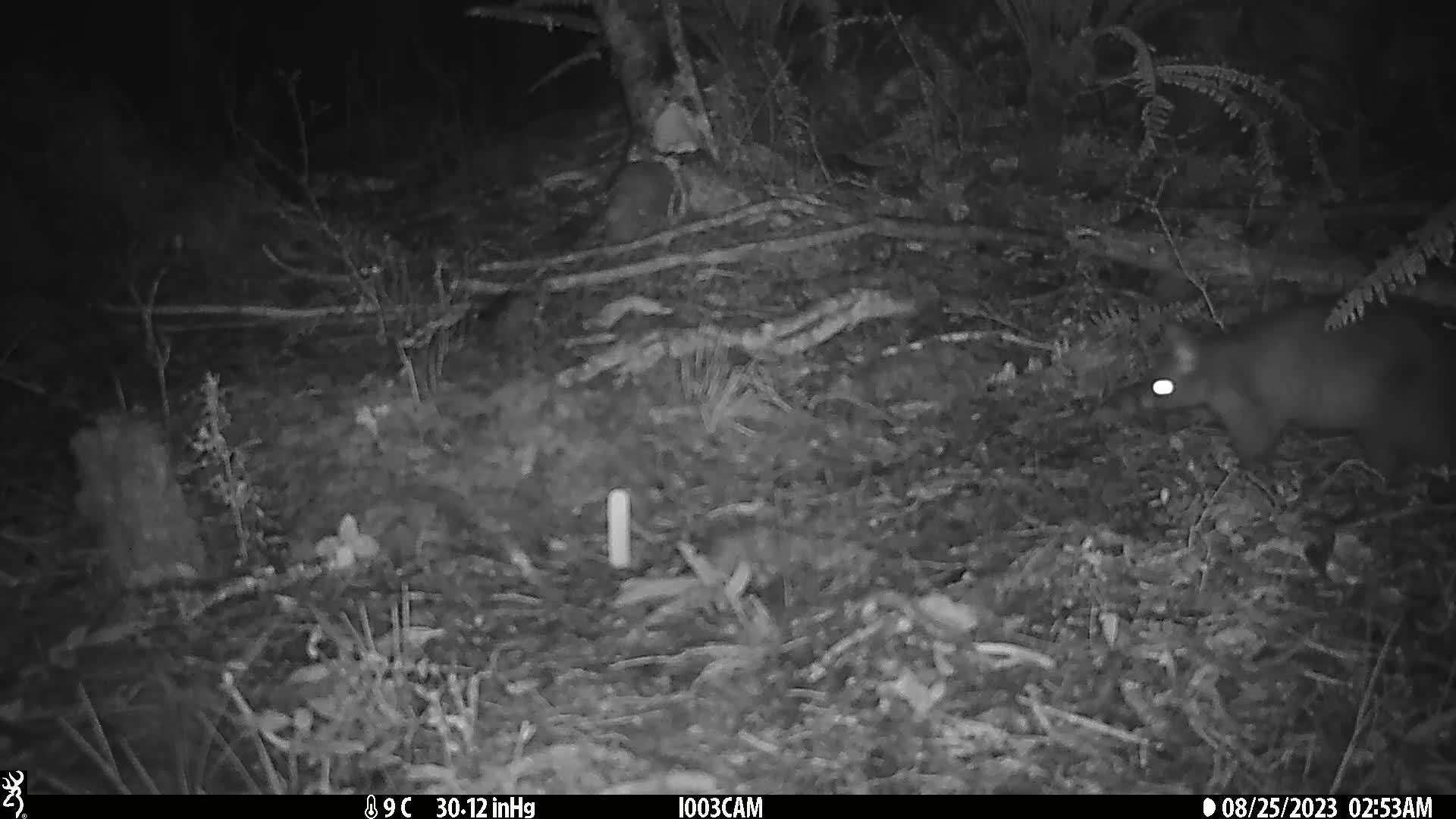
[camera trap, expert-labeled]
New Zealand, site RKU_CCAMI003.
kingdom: Animalia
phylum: Chordata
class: Mammalia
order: Diprotodontia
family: Phalangeridae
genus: Trichosurus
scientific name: Trichosurus vulpecula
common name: common brushtail possum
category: possum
Possum (common brushtail possum) (Trichosurus vulpecula).